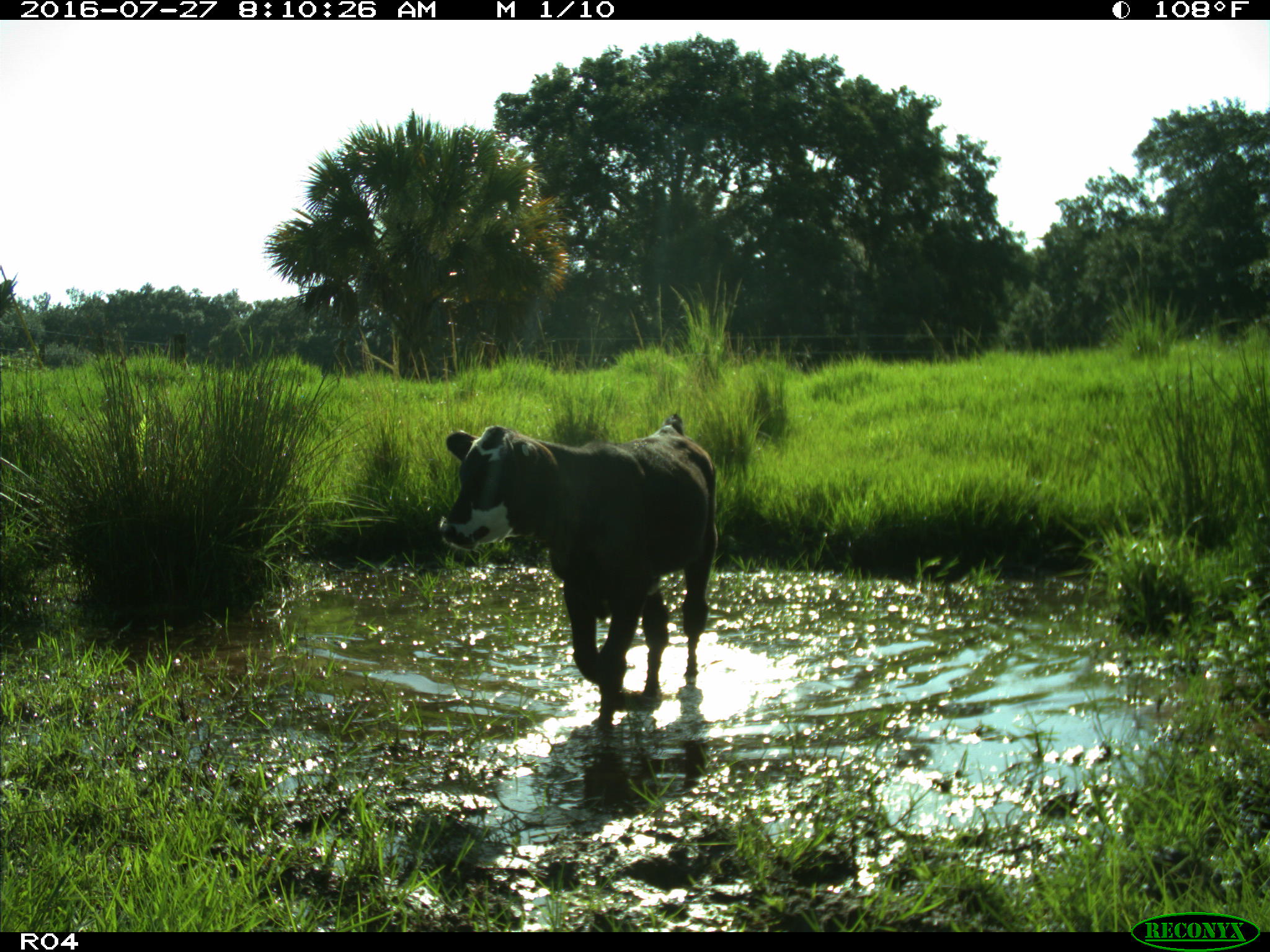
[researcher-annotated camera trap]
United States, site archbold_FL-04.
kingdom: Animalia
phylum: Chordata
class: Mammalia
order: Artiodactyla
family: Bovidae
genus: Bos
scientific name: Bos taurus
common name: domestic cow